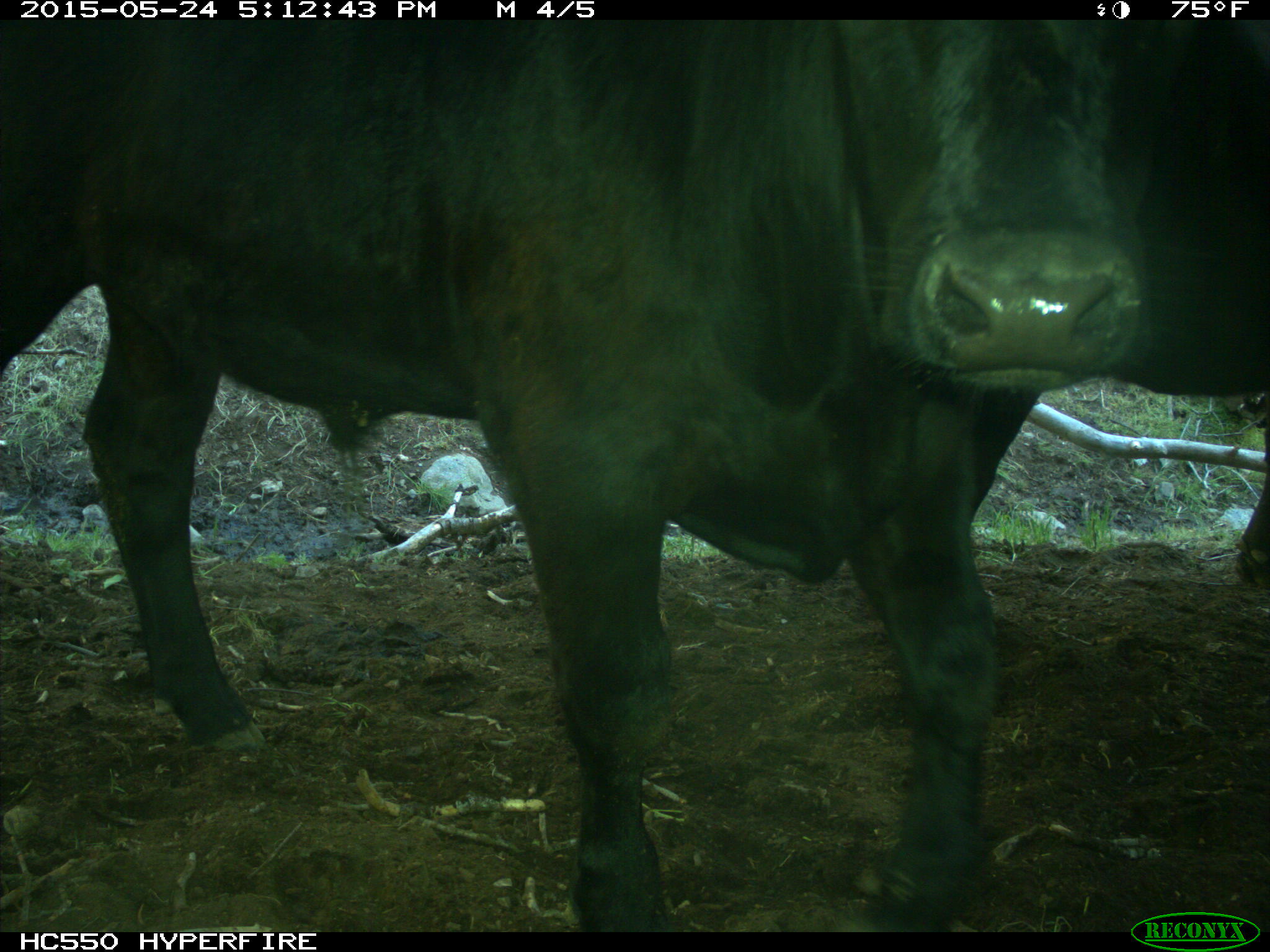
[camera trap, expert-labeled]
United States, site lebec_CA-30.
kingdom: Animalia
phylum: Chordata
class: Mammalia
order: Artiodactyla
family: Bovidae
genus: Bos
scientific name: Bos taurus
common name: domestic cow